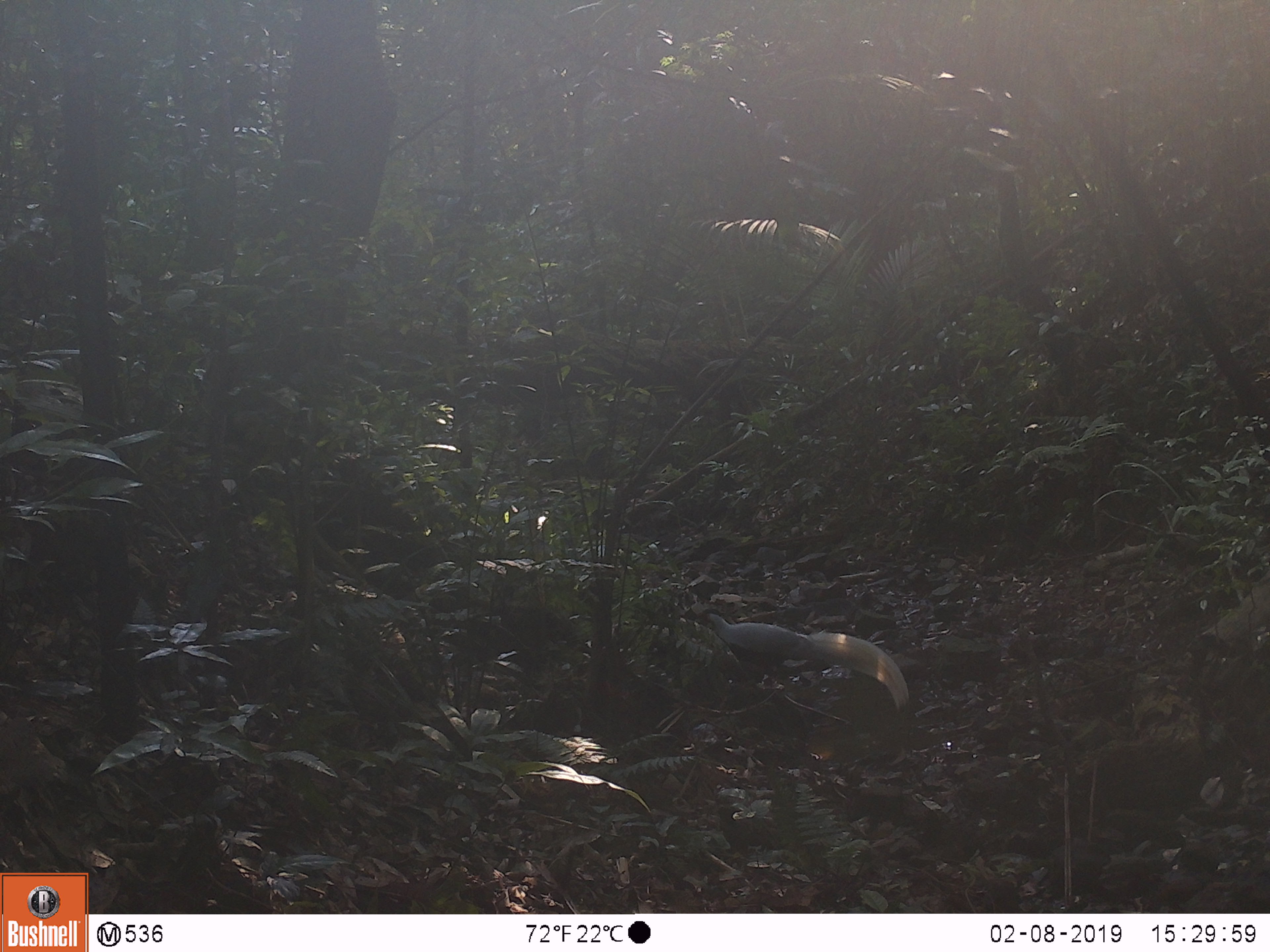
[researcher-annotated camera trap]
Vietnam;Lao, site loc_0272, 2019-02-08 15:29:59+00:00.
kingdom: Animalia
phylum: Chordata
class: Aves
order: Galliformes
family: Phasianidae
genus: Lophura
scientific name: Lophura nycthemera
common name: silver pheasant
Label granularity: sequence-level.